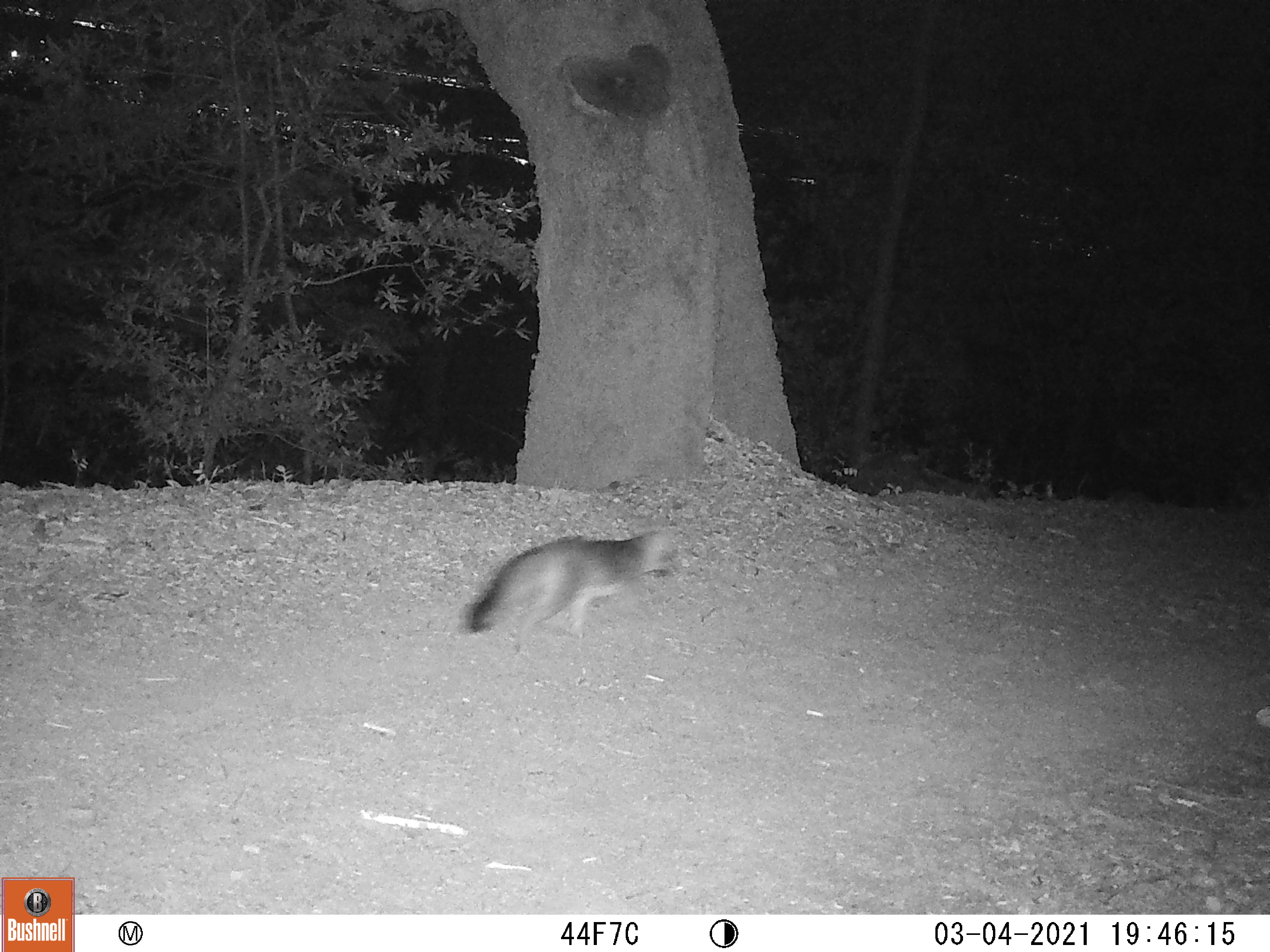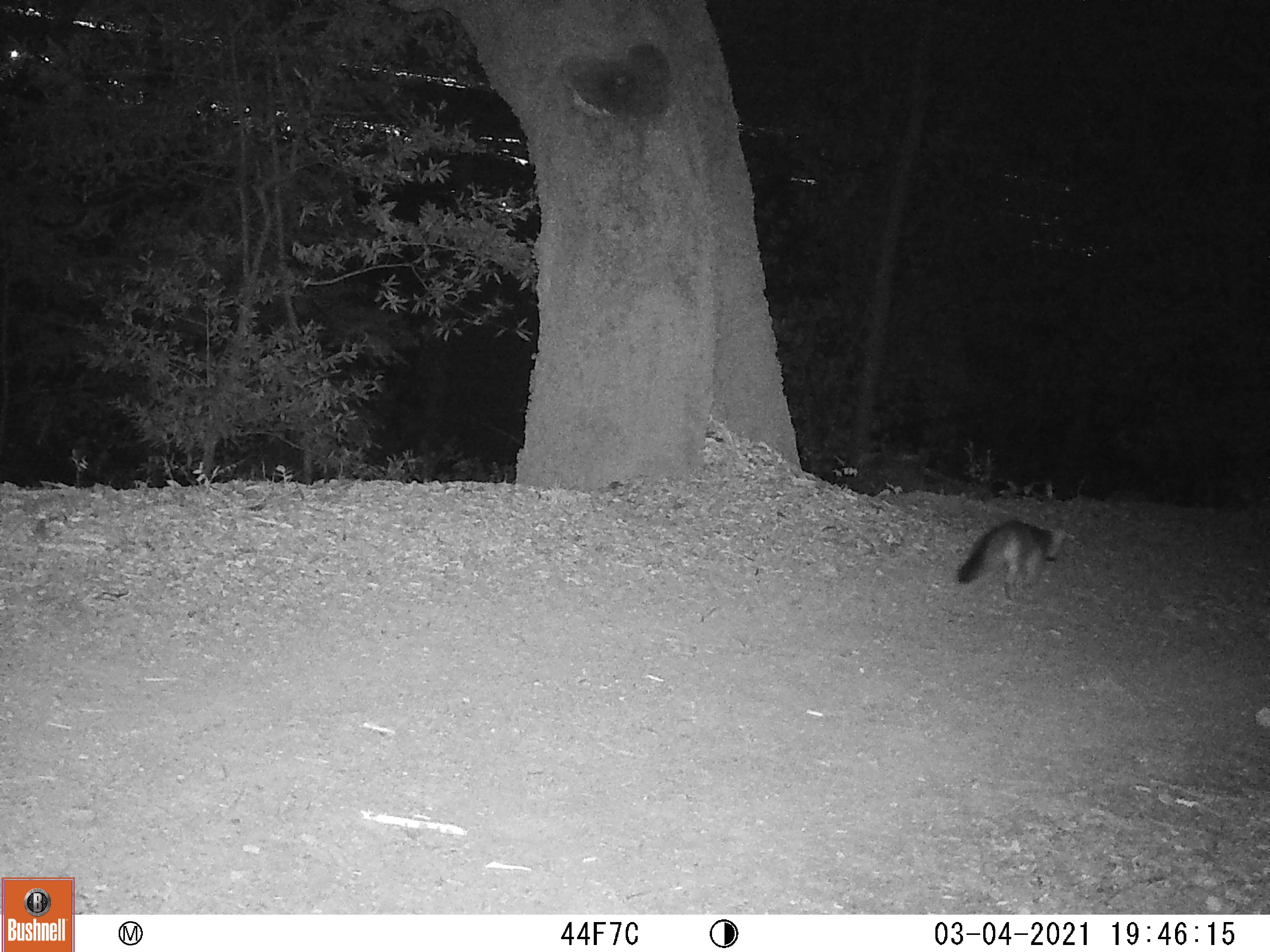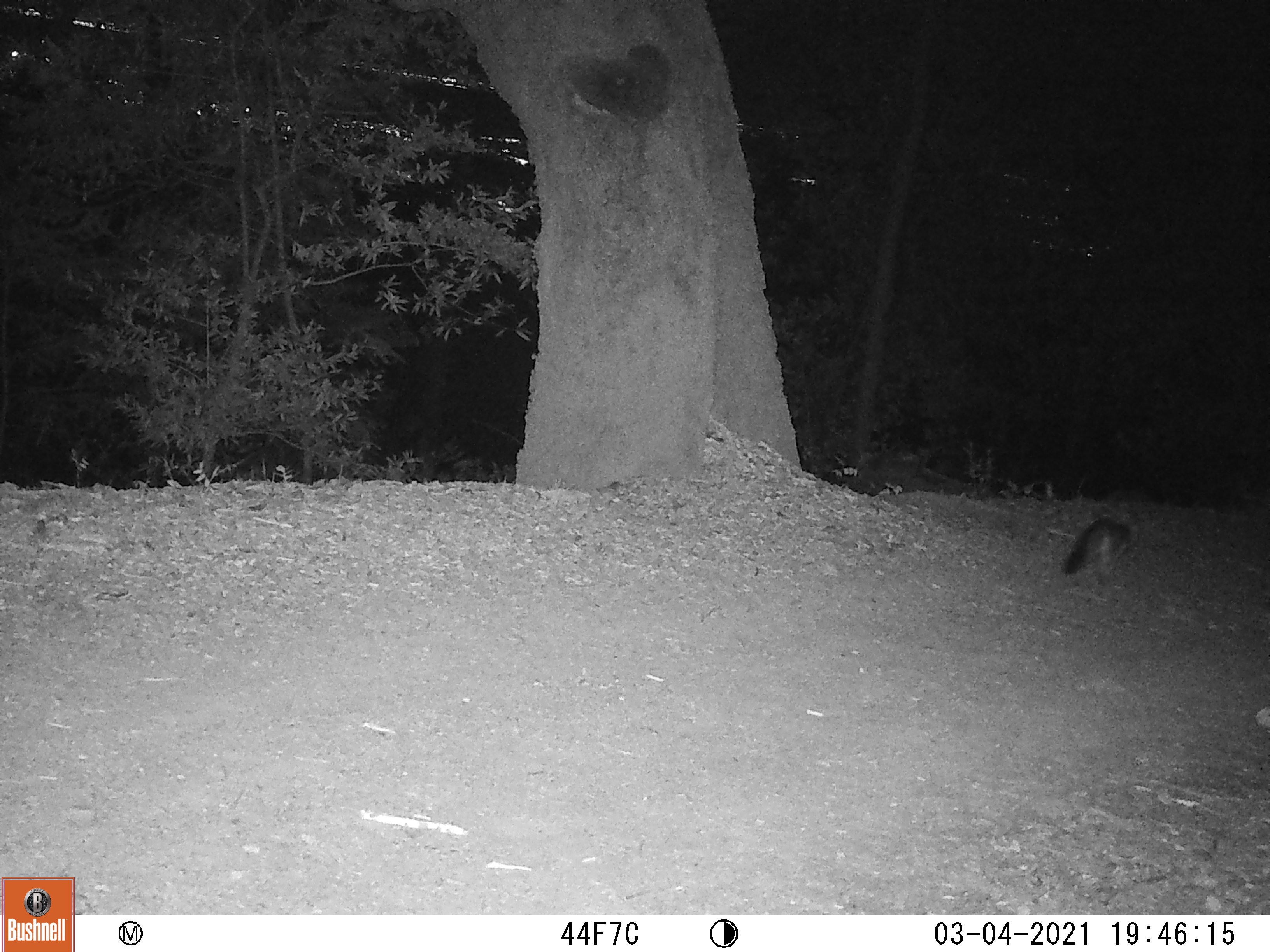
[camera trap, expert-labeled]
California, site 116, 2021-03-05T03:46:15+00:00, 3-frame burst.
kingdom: Animalia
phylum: Chordata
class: Mammalia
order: Carnivora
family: Canidae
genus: Urocyon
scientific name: Urocyon cinereoargenteus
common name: gray fox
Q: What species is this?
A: Gray fox (Urocyon cinereoargenteus).